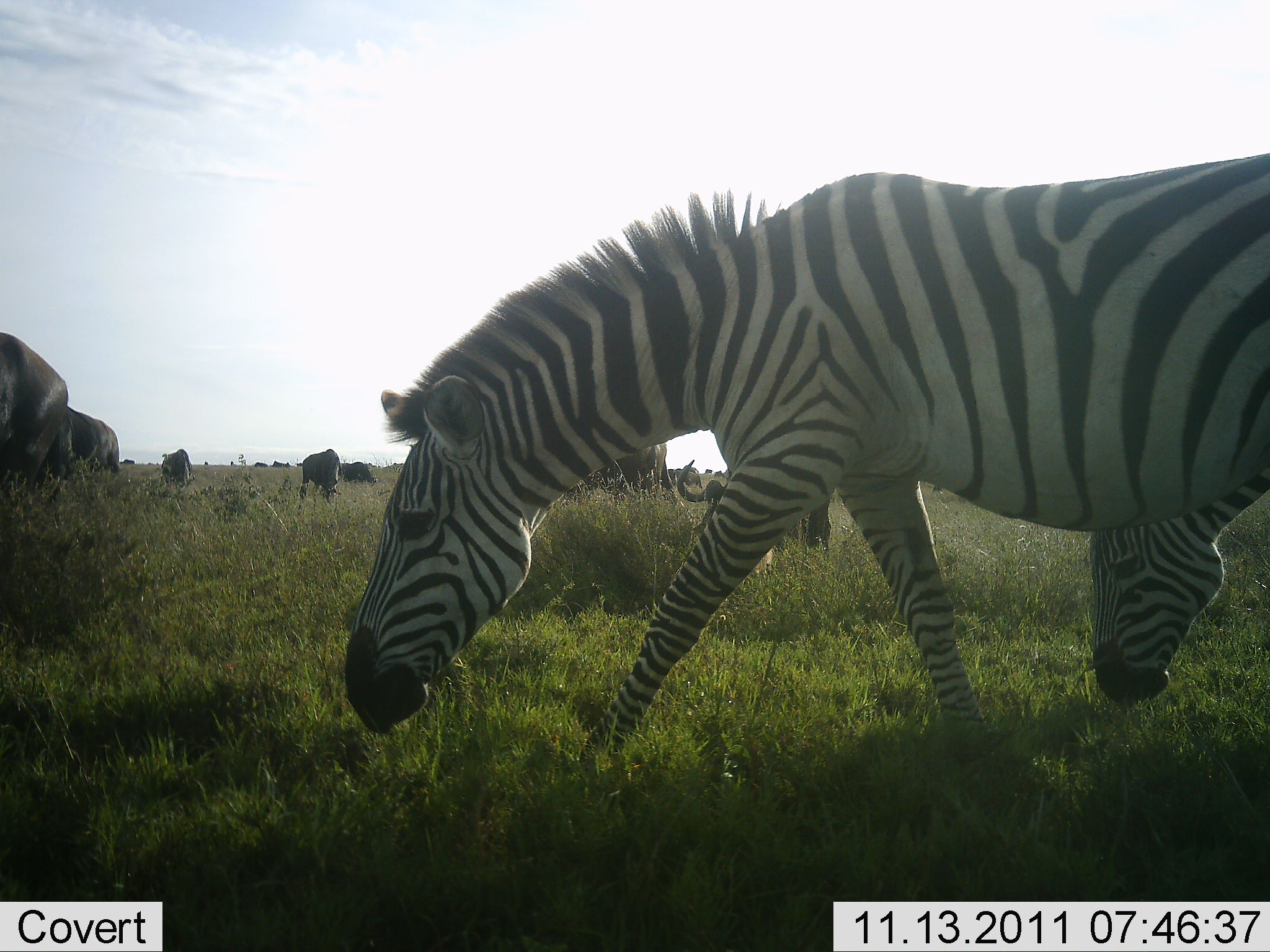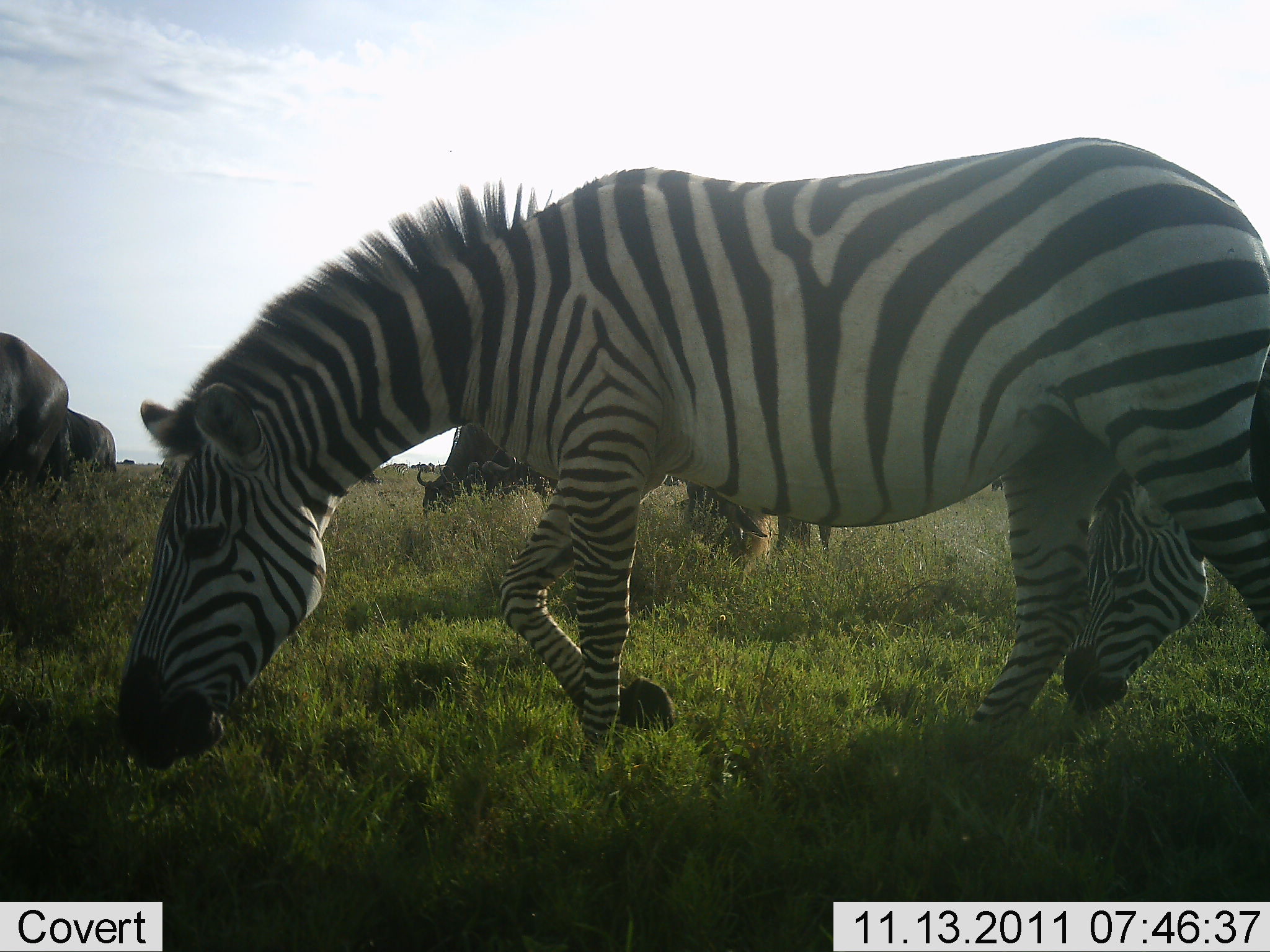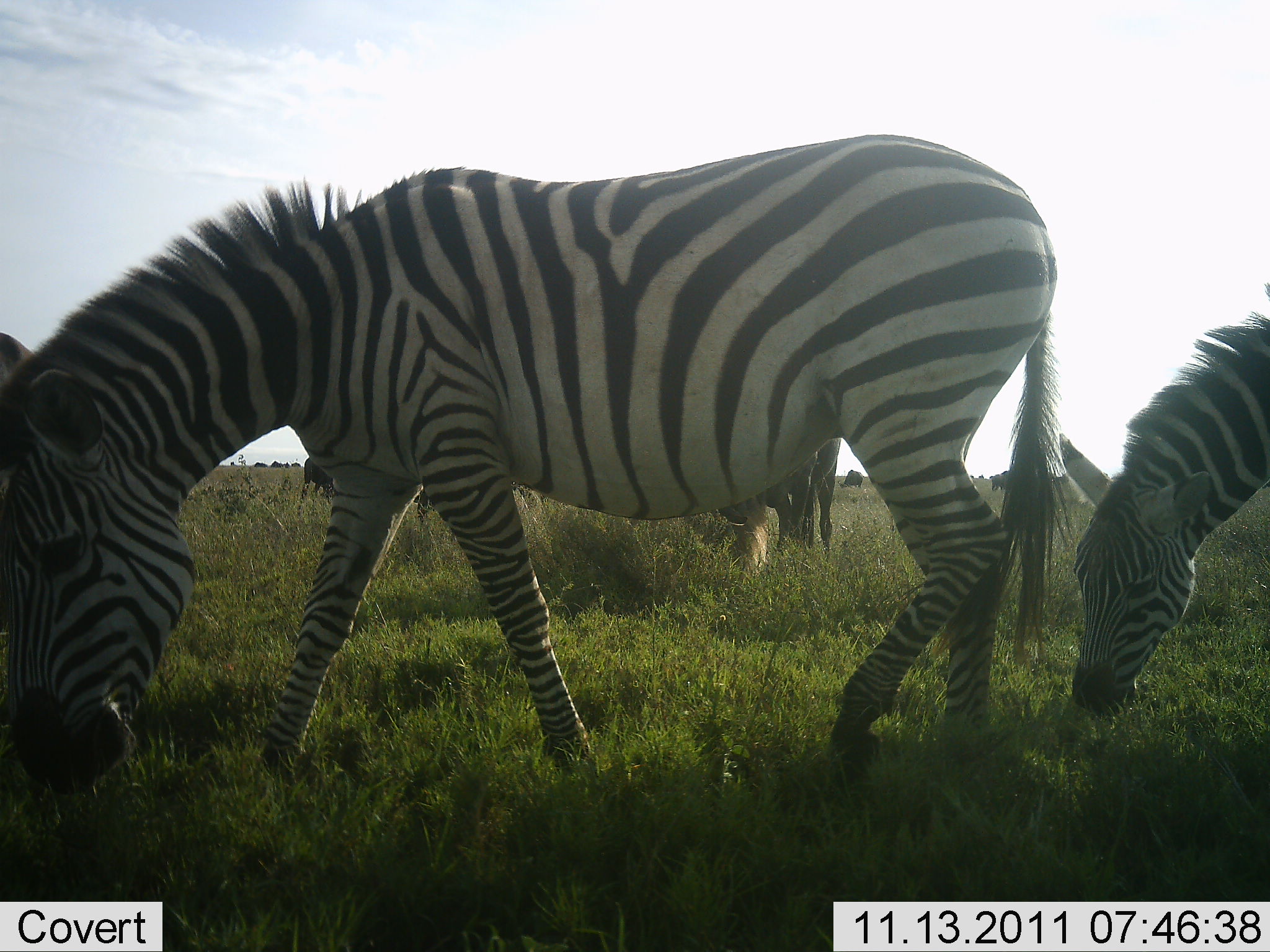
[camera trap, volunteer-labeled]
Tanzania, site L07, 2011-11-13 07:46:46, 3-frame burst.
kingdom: Animalia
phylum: Chordata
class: Mammalia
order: Artiodactyla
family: Bovidae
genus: Connochaetes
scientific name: Connochaetes taurinus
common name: blue wildebeest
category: wildebeest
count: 4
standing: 23%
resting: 0%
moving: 8%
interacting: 0%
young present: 0%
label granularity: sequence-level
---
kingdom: Animalia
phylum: Chordata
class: Mammalia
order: Perissodactyla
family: Equidae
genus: Equus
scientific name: Equus quagga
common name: plains zebra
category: zebra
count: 2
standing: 0%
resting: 0%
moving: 25%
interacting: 0%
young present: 0%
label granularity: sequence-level